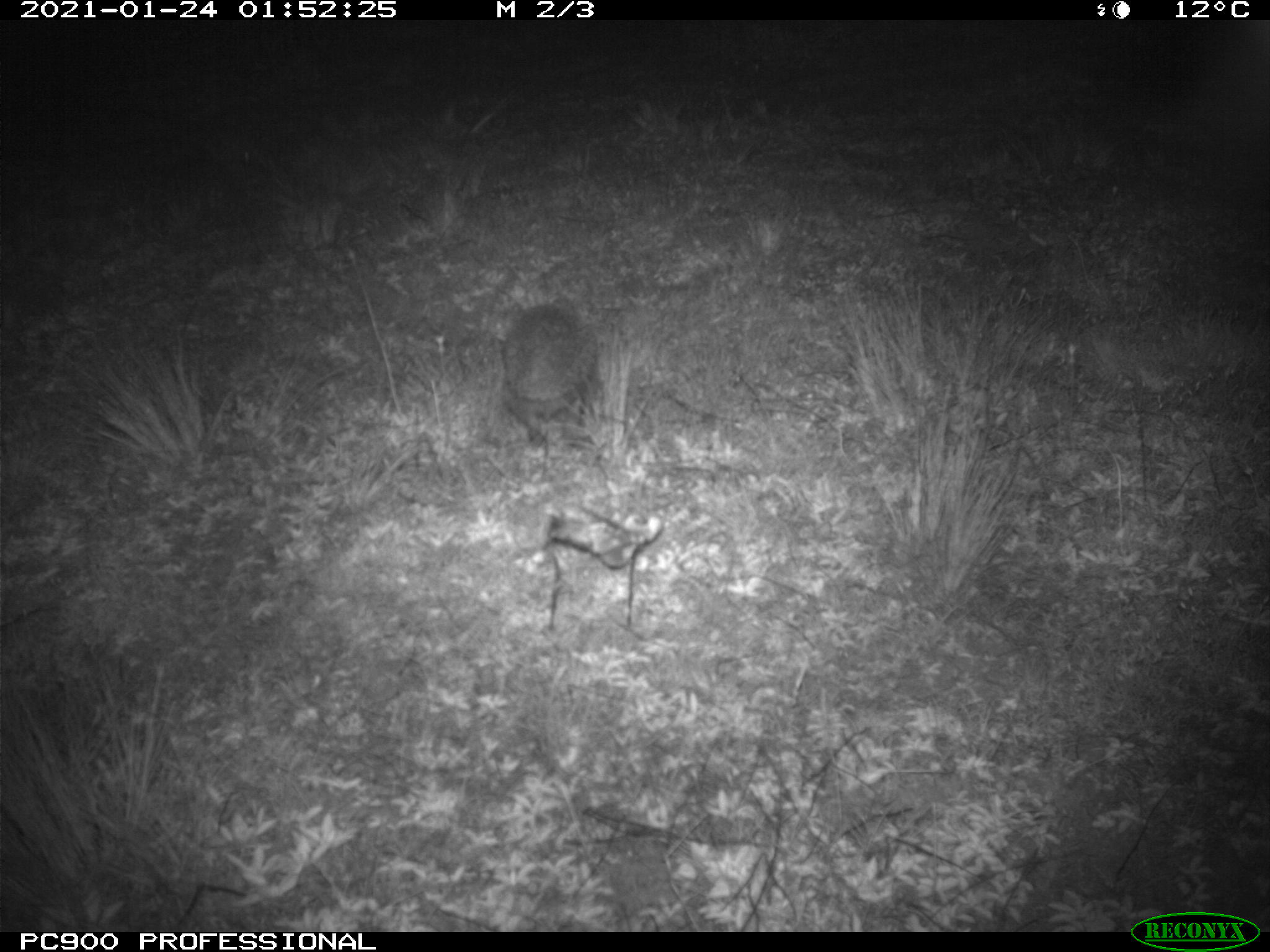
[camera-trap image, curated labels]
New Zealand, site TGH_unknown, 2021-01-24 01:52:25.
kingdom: Animalia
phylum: Chordata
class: Mammalia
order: Eulipotyphla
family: Erinaceidae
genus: Erinaceus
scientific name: Erinaceus europaeus europaeus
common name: european hedgehog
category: hedgehog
Hedgehog (european hedgehog) (Erinaceus europaeus europaeus).